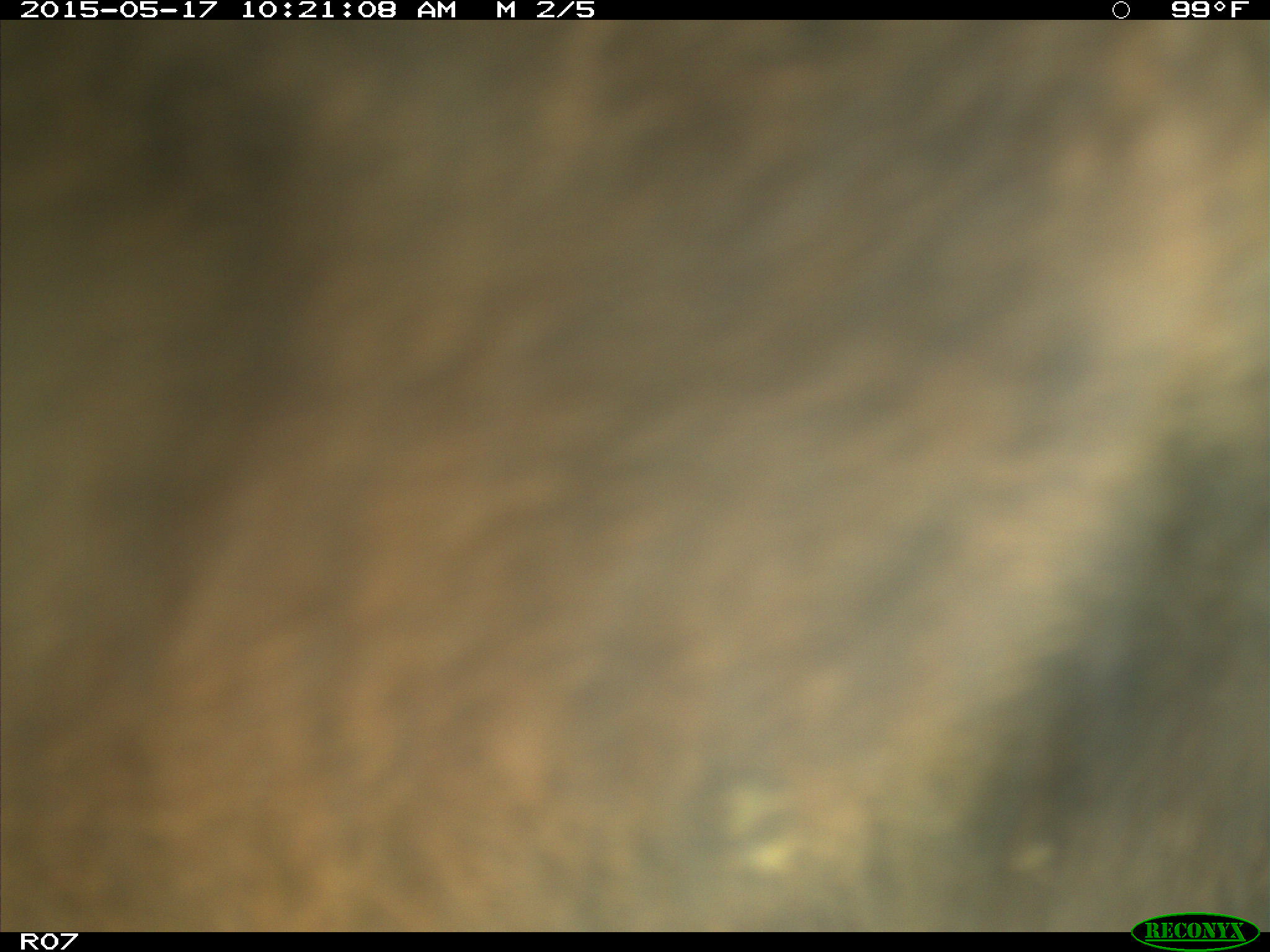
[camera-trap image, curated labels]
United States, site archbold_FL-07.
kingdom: Animalia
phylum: Chordata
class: Mammalia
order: Artiodactyla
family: Bovidae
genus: Bos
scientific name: Bos taurus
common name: domestic cow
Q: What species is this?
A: Bos taurus (domestic cow).